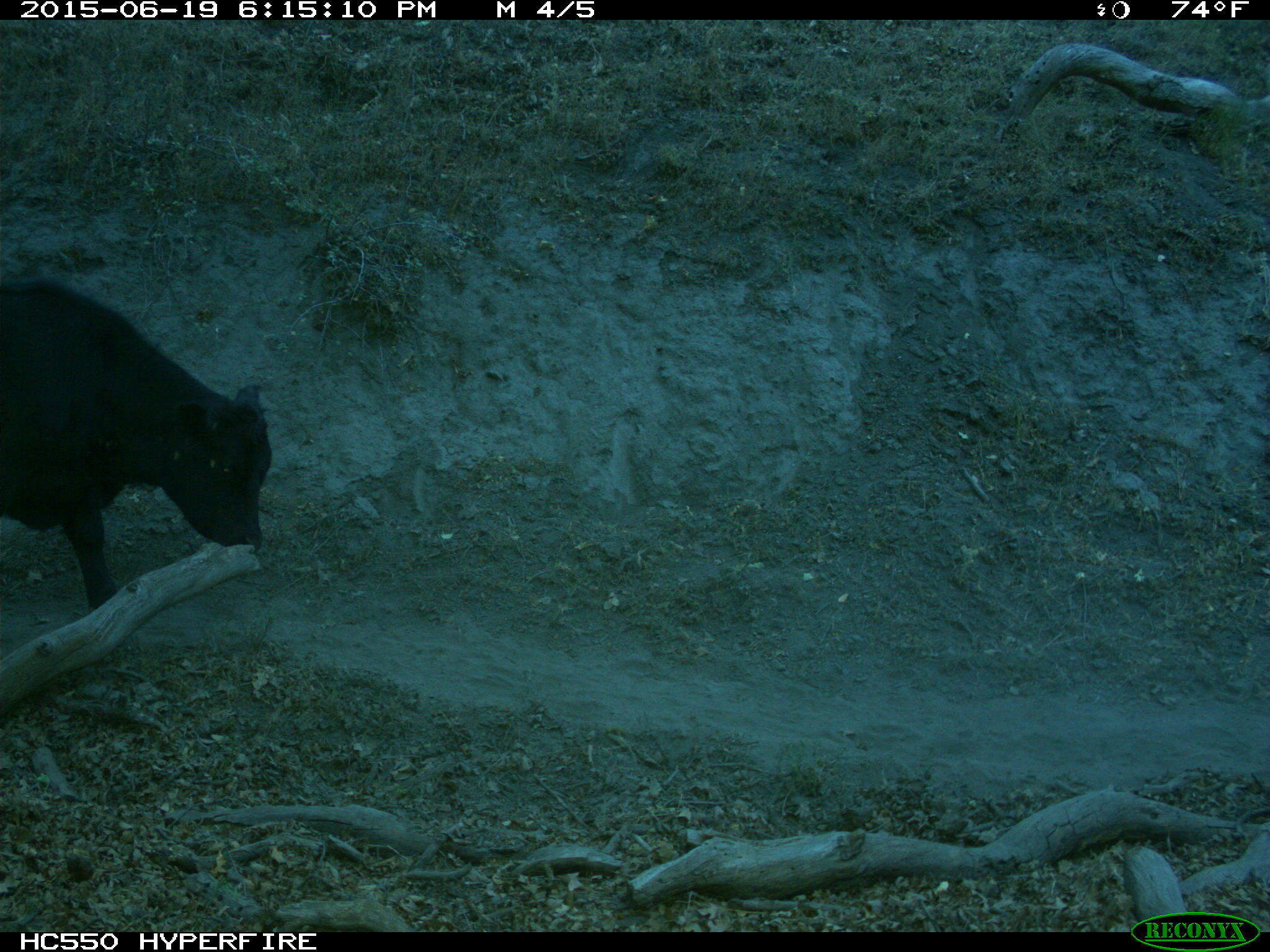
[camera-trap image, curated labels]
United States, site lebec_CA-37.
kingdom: Animalia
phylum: Chordata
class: Mammalia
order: Artiodactyla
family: Bovidae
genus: Bos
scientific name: Bos taurus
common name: domestic cow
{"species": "Bos taurus (domestic cow)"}